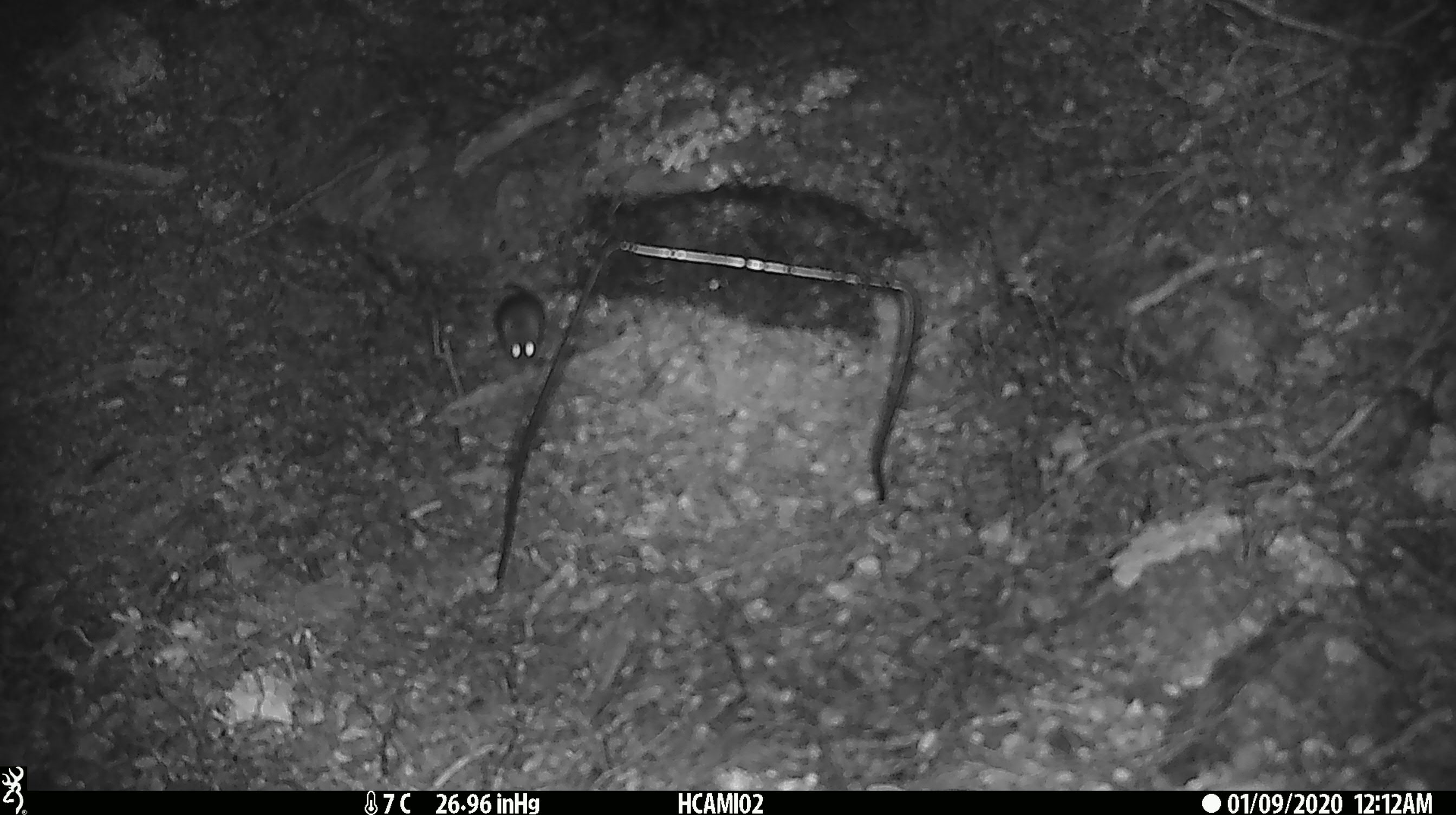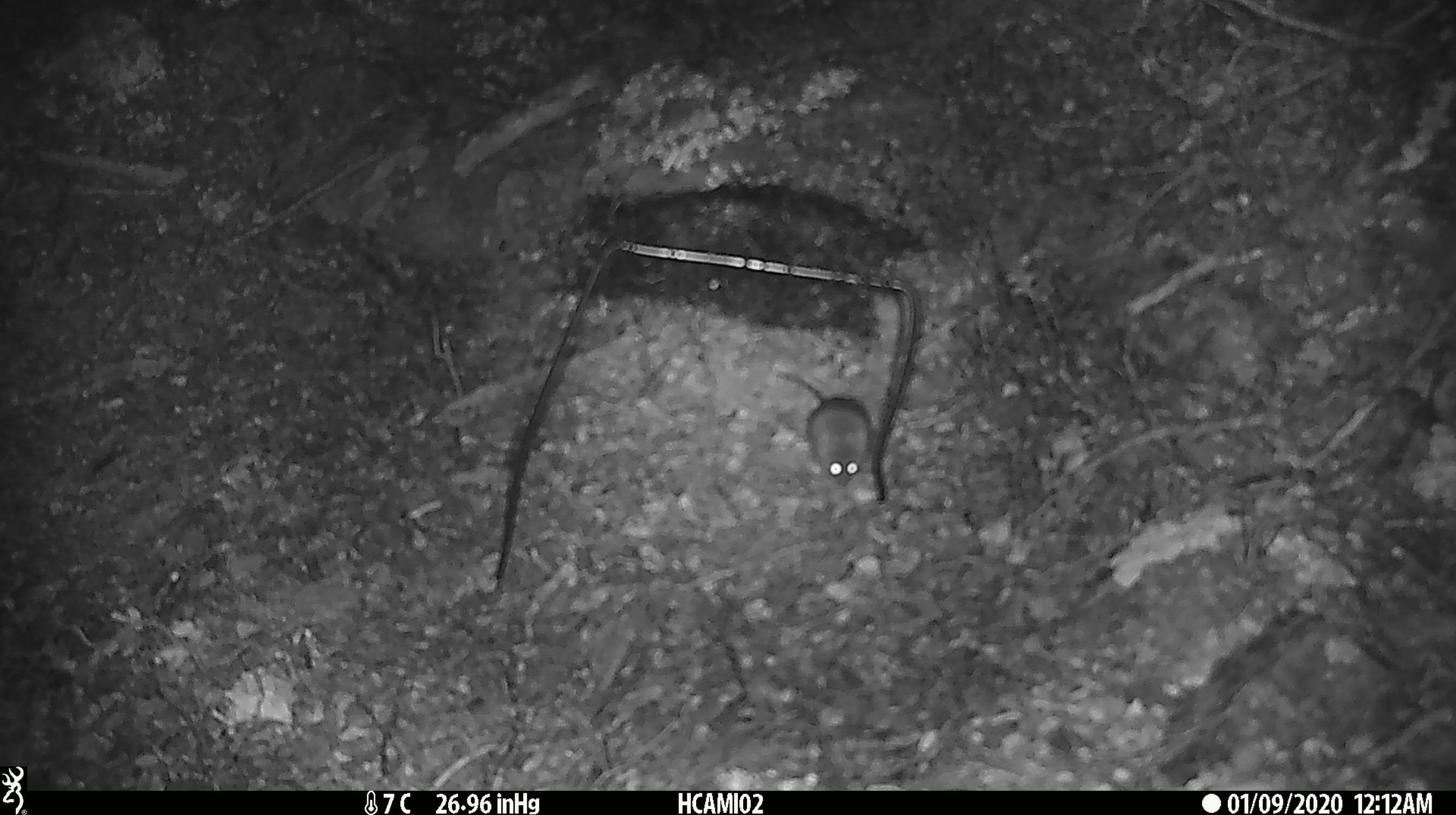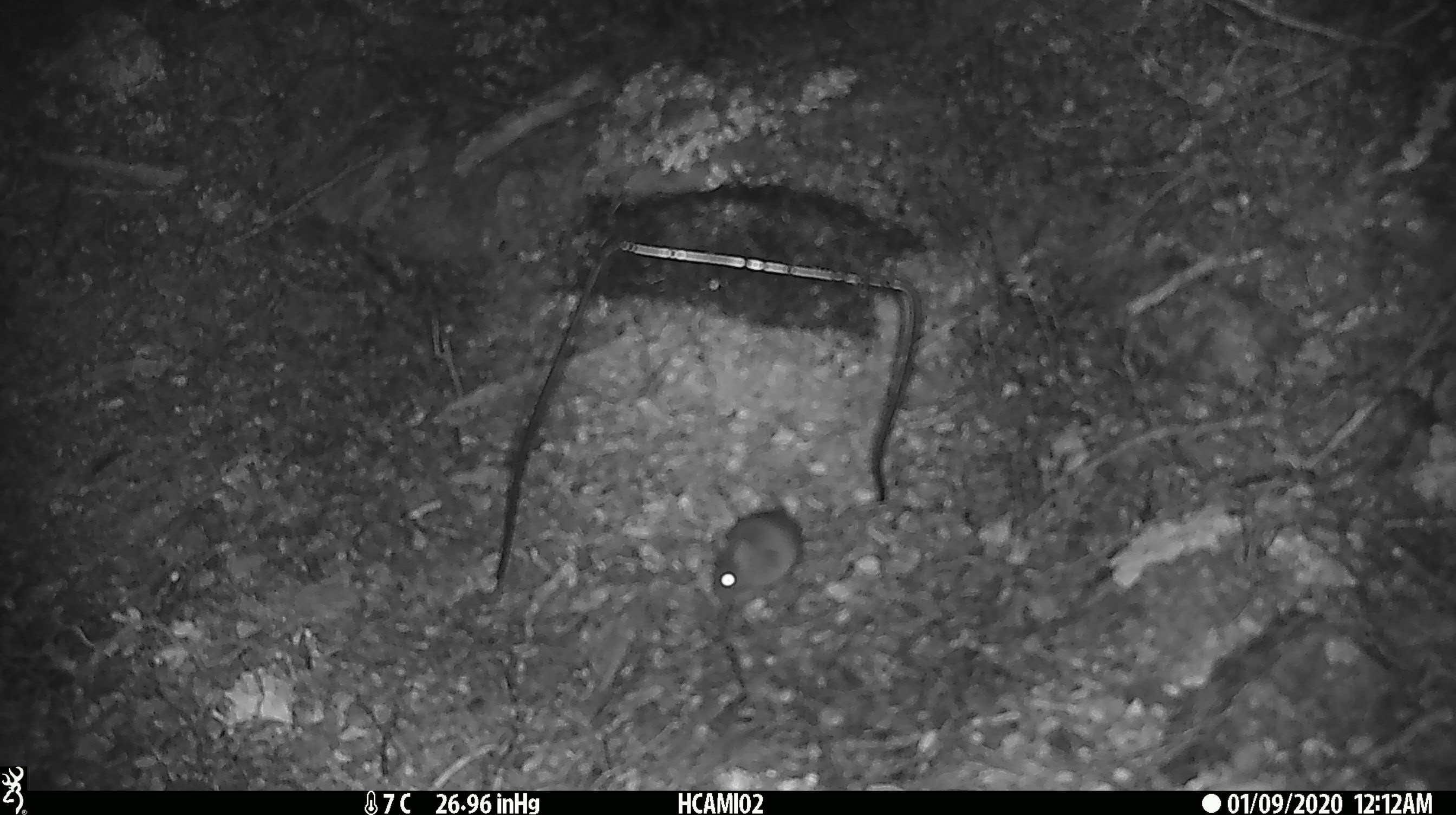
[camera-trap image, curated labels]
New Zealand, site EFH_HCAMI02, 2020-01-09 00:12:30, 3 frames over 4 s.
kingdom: Animalia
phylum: Chordata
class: Mammalia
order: Rodentia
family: Muridae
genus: Mus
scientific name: Mus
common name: mouse